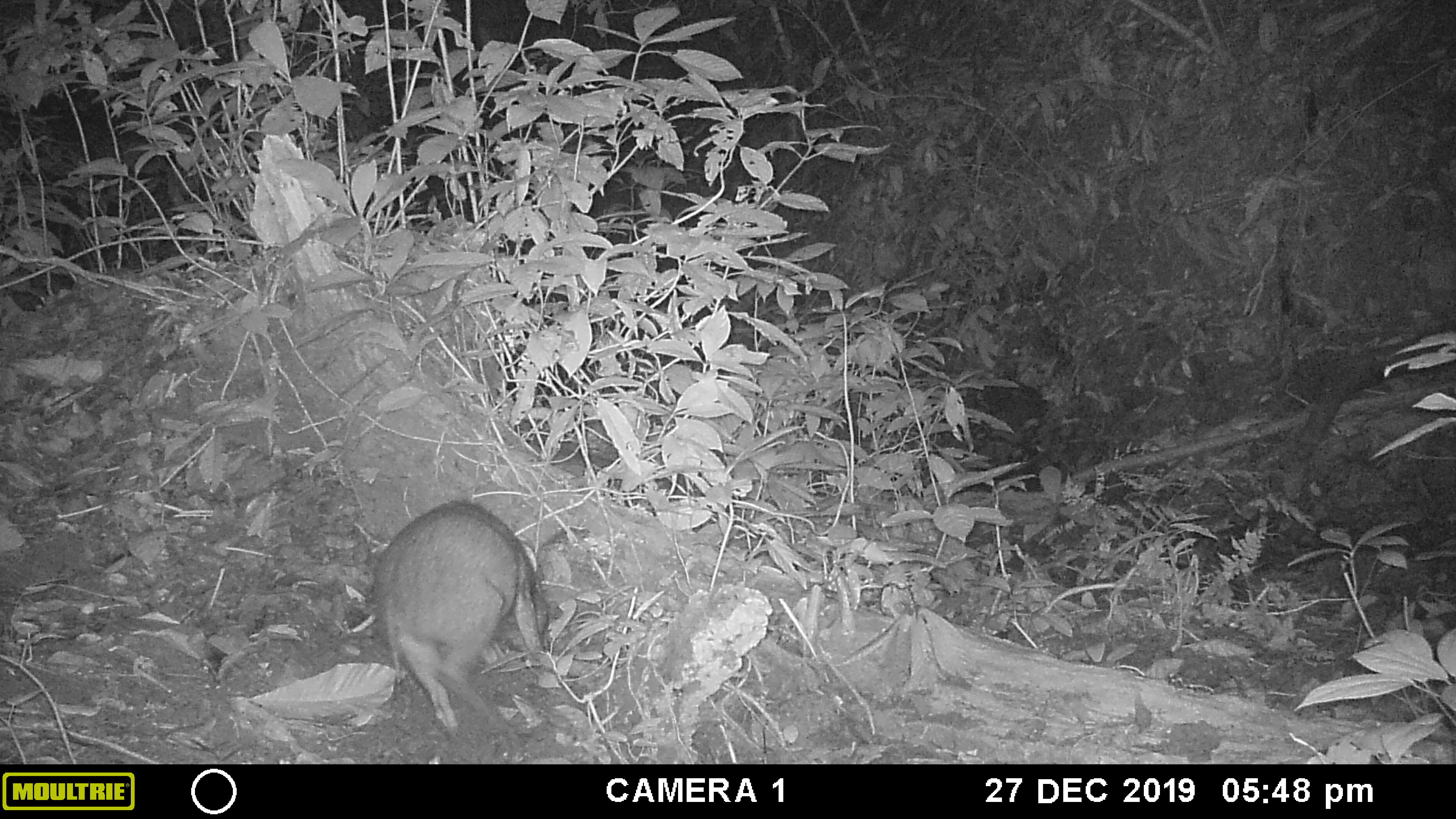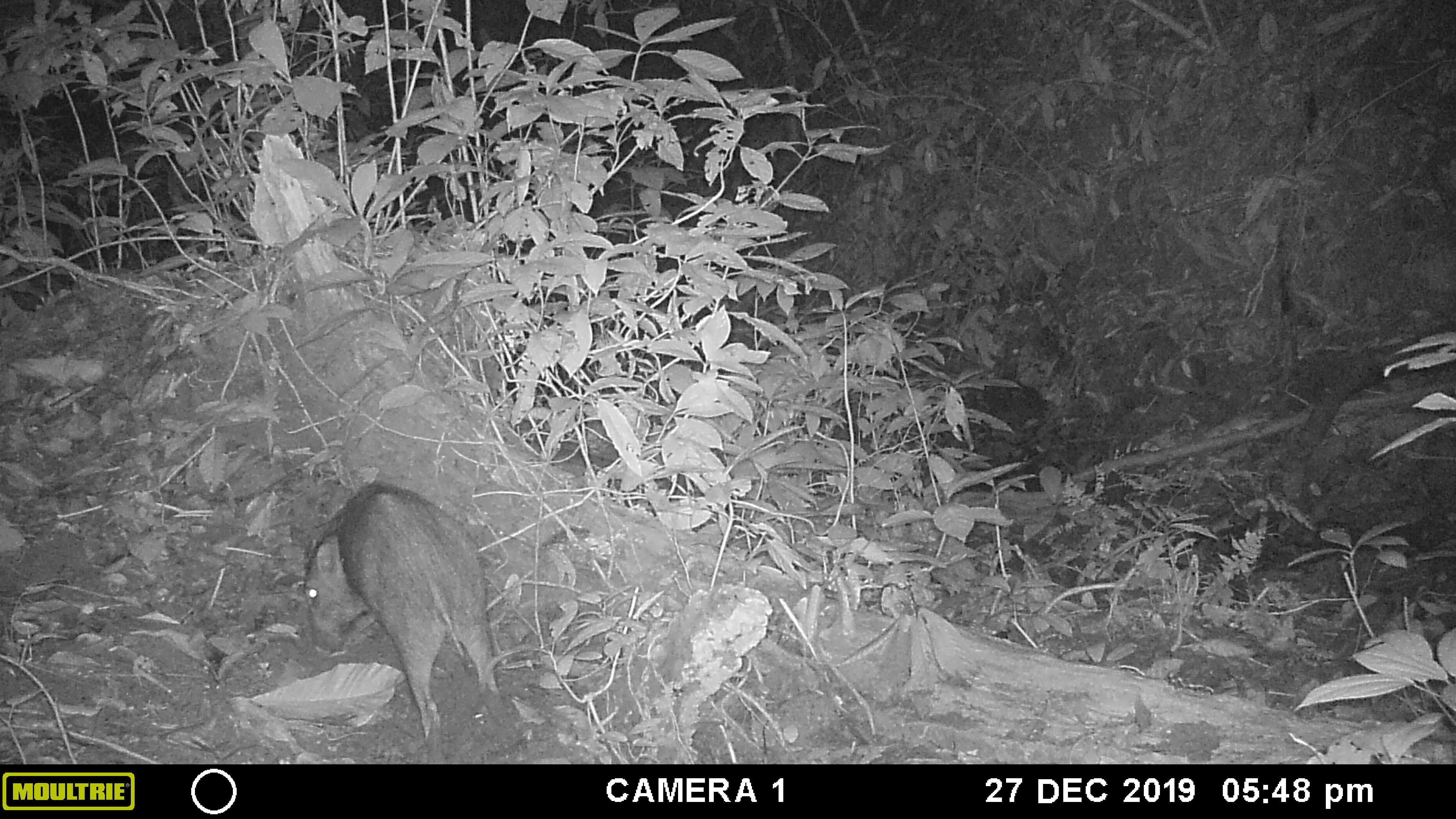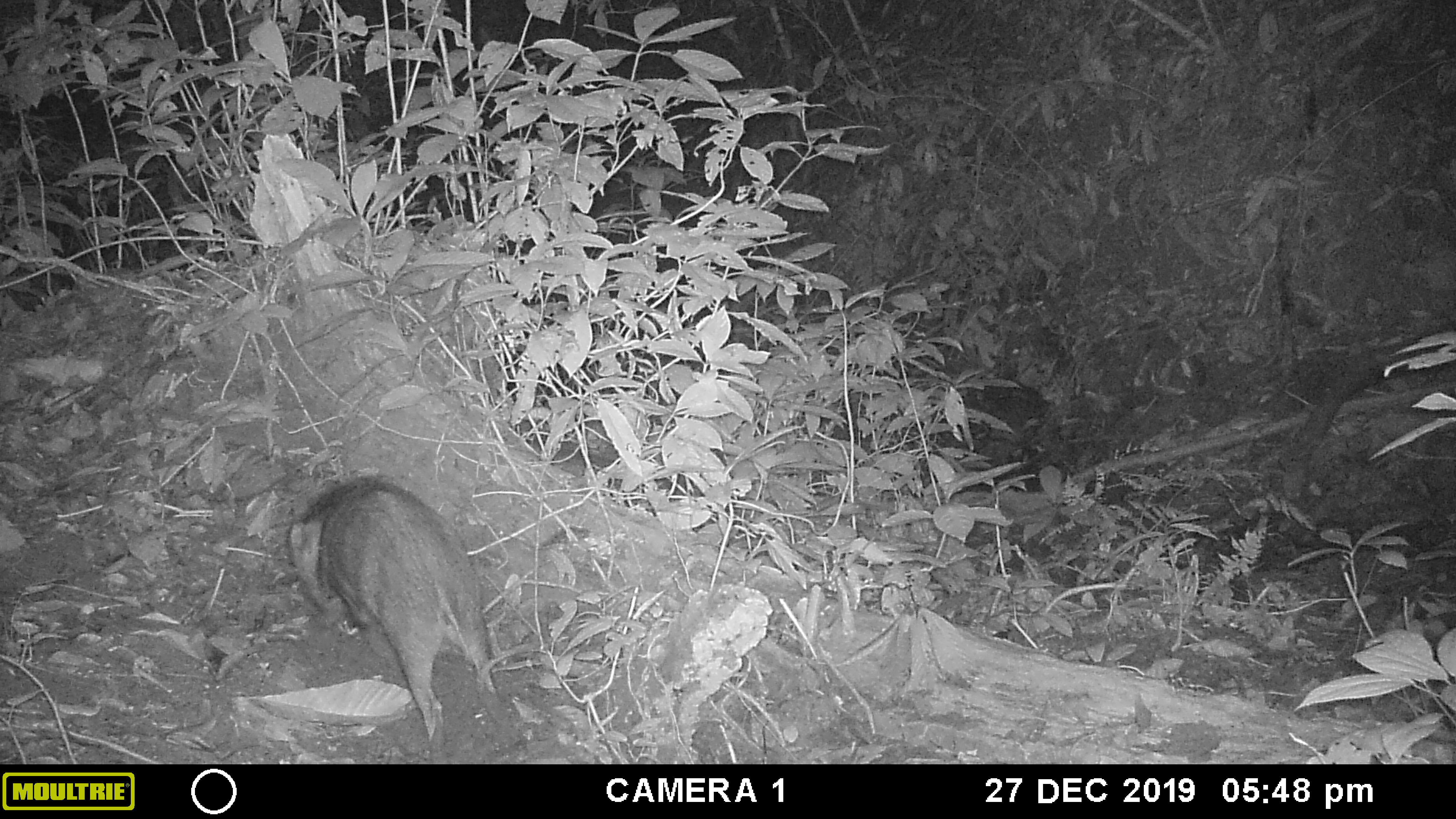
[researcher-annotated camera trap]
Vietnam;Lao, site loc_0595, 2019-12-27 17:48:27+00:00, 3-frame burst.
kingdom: Animalia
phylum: Chordata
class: Mammalia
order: Artiodactyla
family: Suidae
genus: Sus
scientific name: Sus scrofa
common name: eurasian wild pig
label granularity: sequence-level